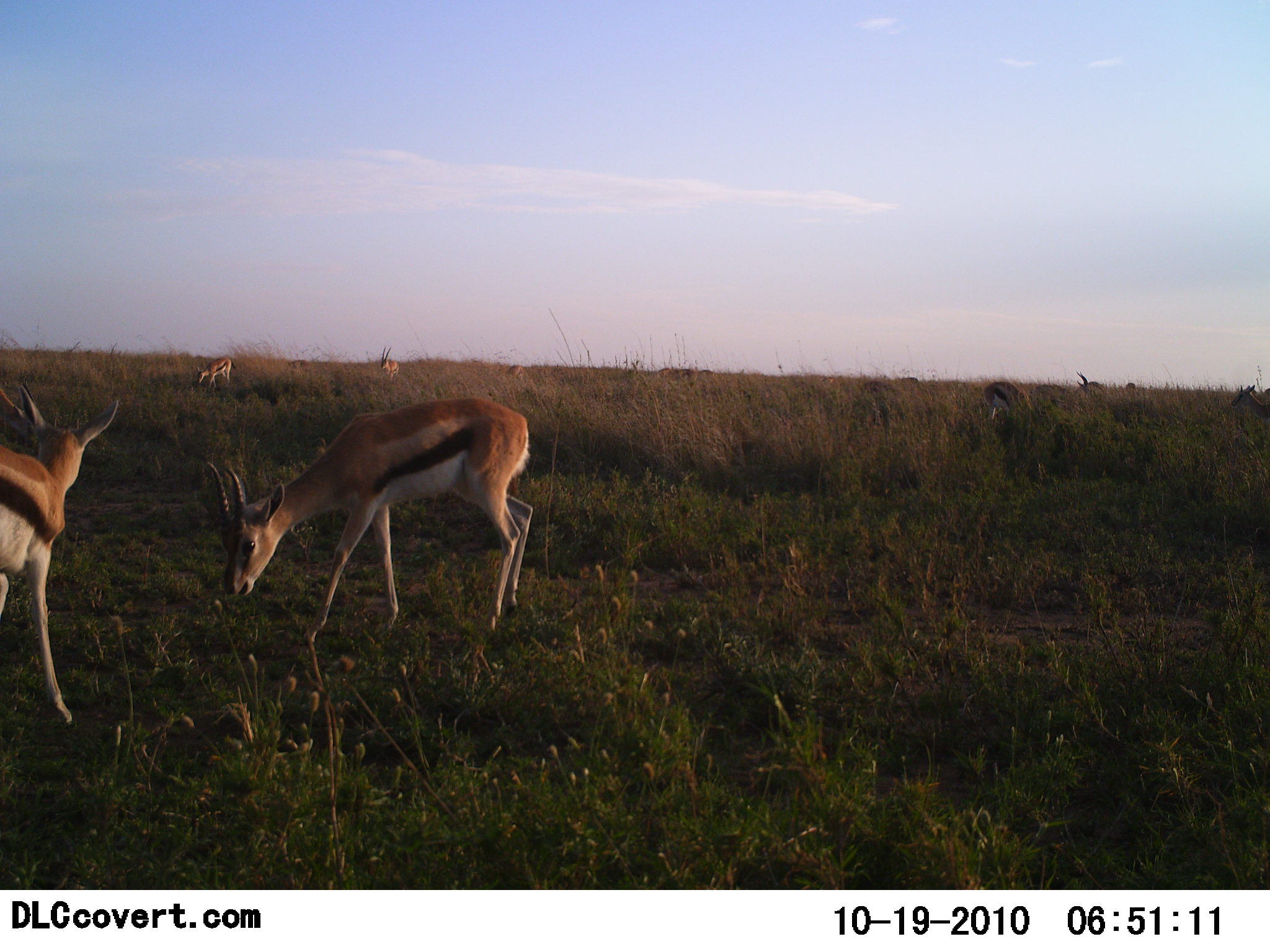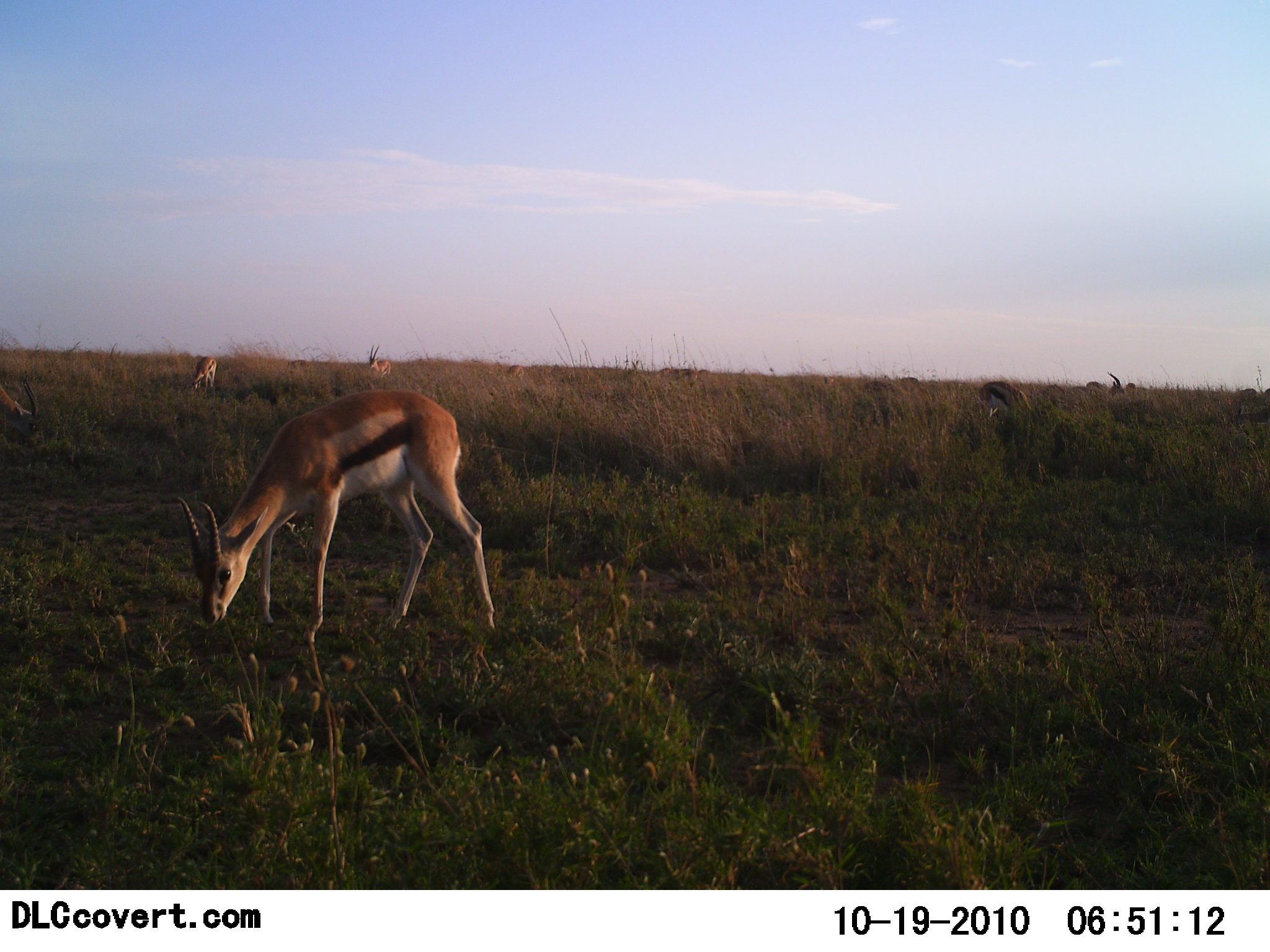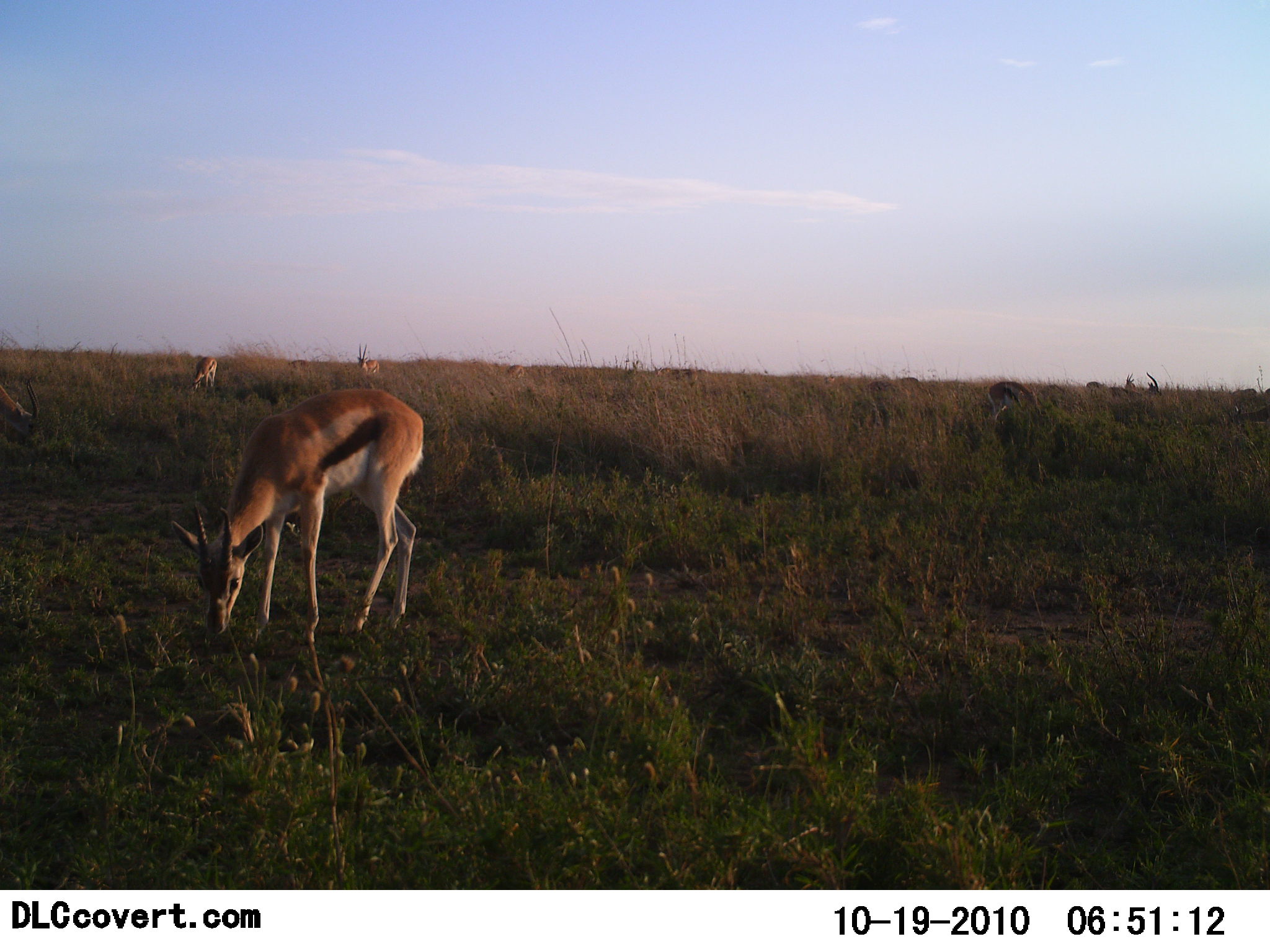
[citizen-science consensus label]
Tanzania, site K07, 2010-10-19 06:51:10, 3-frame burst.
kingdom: Animalia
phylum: Chordata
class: Mammalia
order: Artiodactyla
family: Bovidae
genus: Eudorcas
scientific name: Eudorcas thomsonii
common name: thomson's gazelle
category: gazellethomsons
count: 7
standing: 38%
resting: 0%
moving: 25%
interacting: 0%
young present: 0%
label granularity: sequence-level